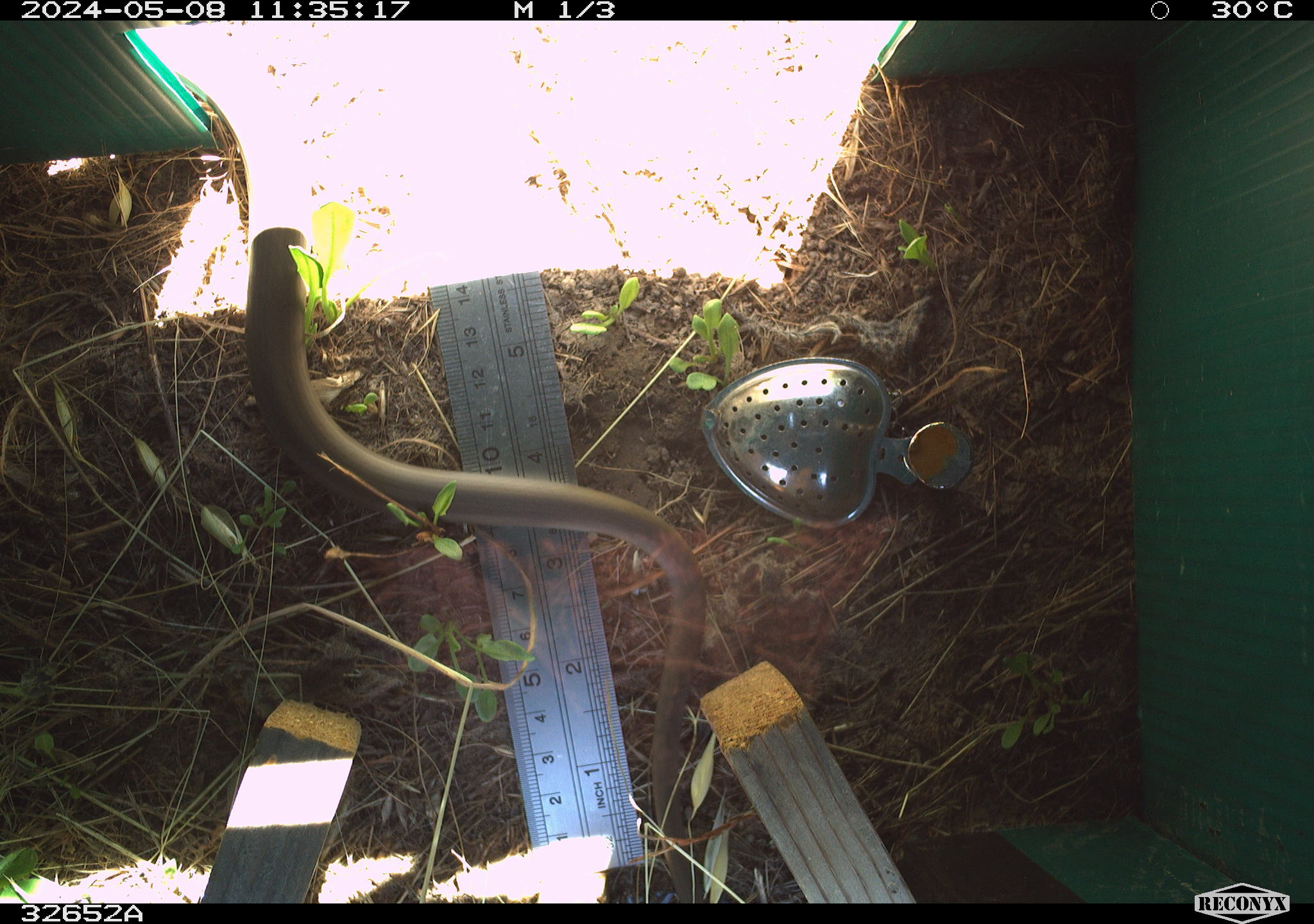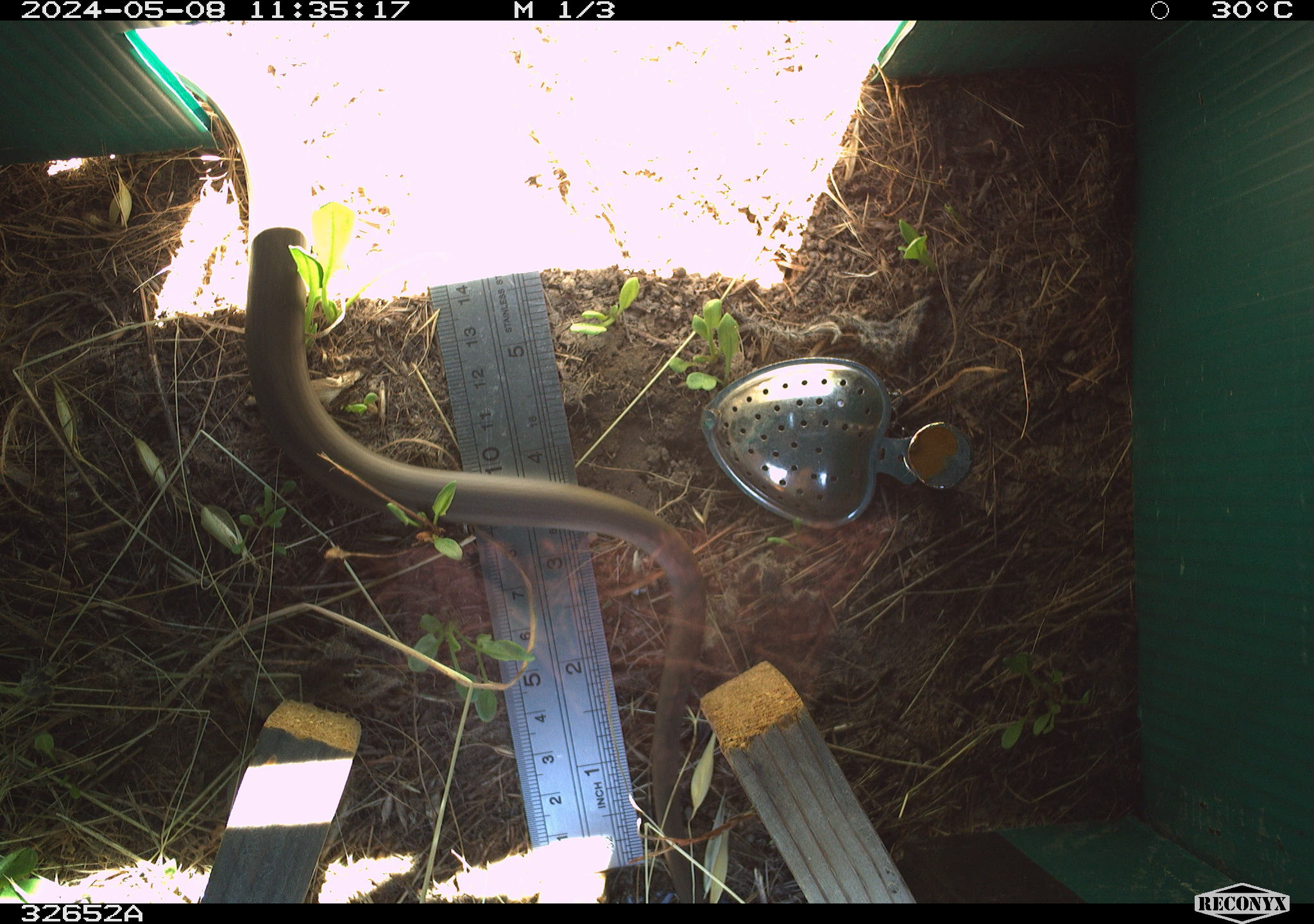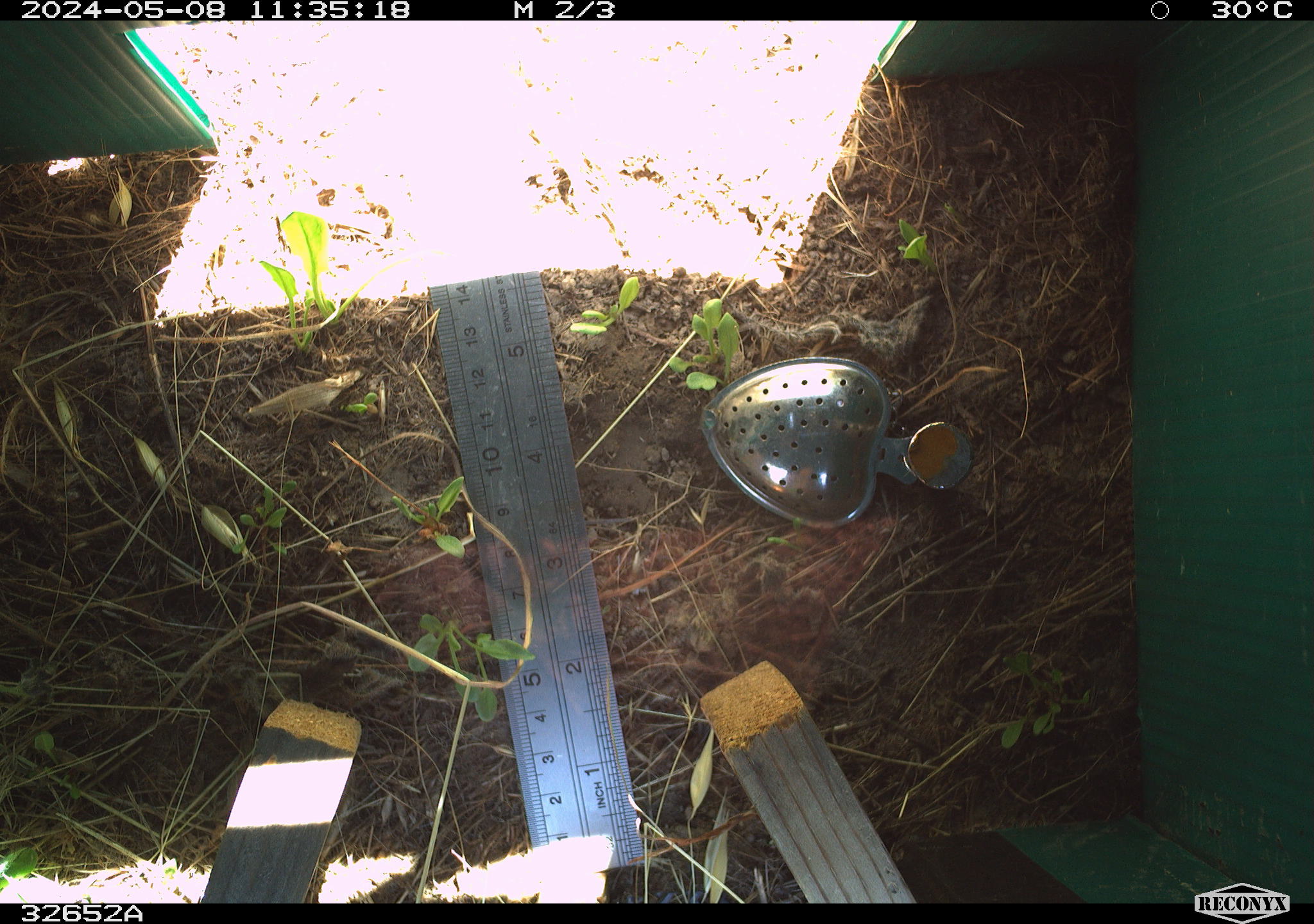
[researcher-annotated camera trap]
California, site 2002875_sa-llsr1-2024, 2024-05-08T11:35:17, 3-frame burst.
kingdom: Animalia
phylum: Chordata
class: Reptilia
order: Squamata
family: Colubridae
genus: Coluber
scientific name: Coluber constrictor mormon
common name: western yellow-bellied racer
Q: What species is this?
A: Western yellow-bellied racer (Coluber constrictor mormon).